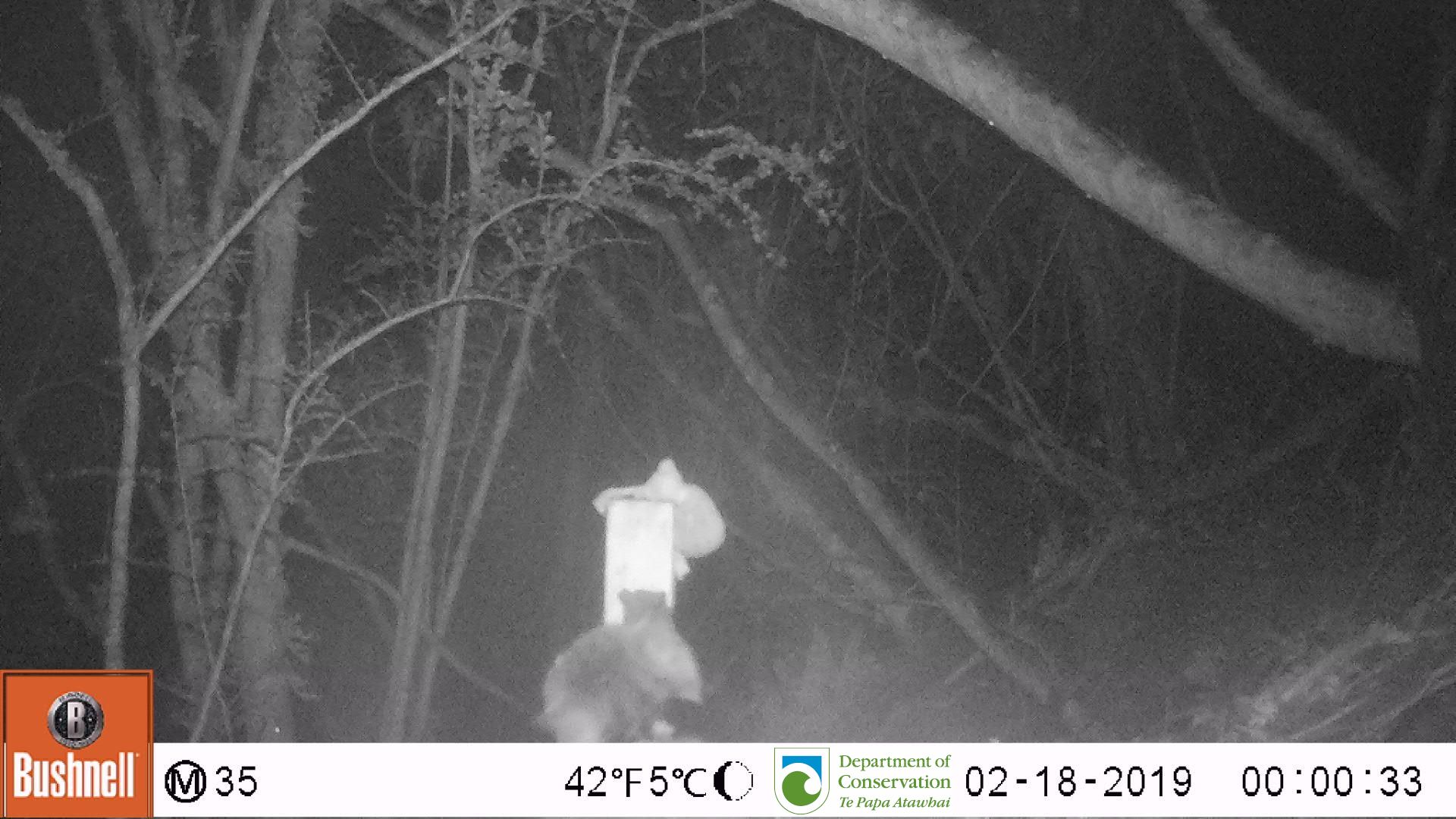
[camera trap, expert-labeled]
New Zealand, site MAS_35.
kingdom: Animalia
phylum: Chordata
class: Mammalia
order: Carnivora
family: Felidae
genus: Felis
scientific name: Felis catus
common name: domestic cat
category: cat